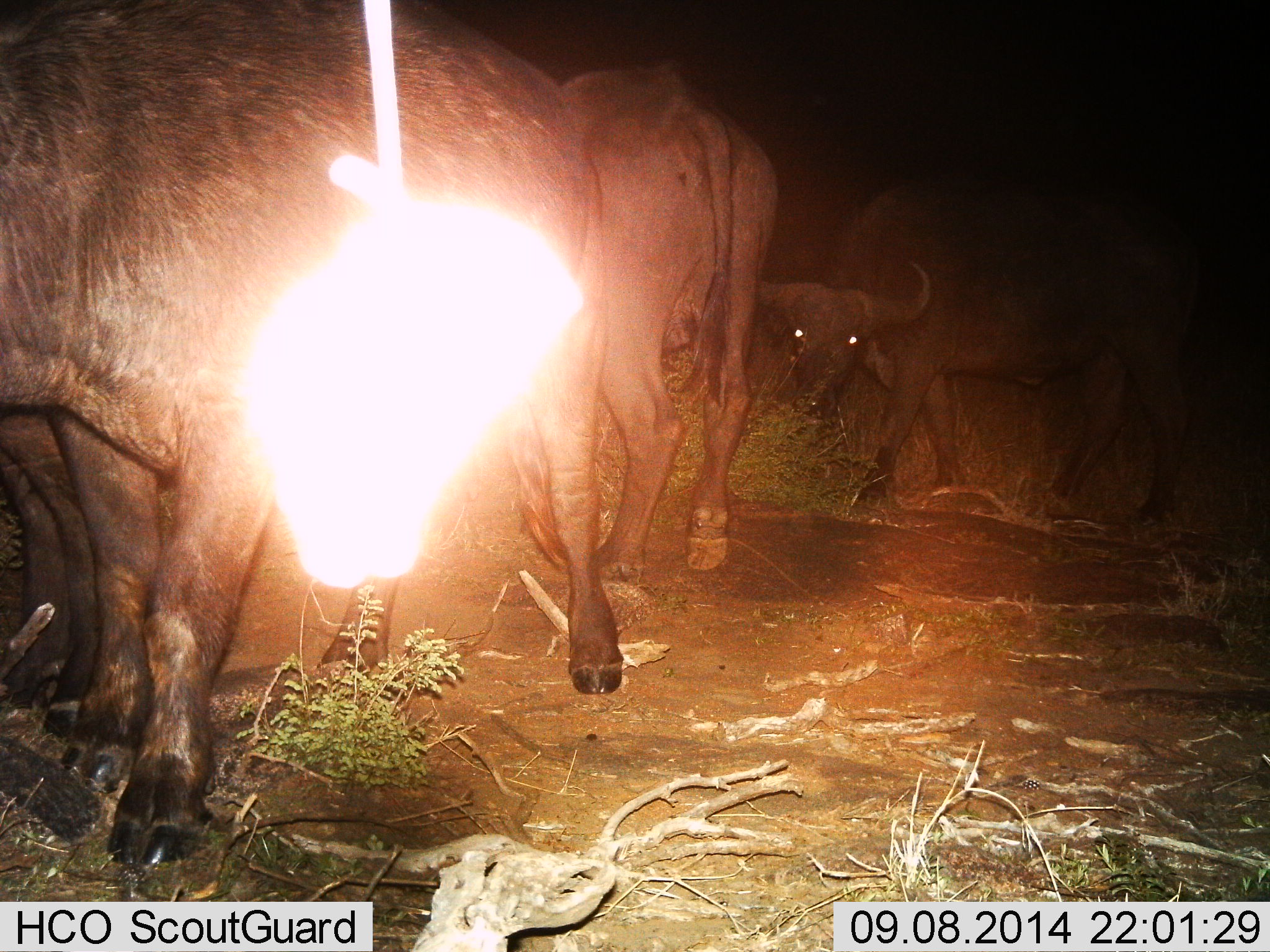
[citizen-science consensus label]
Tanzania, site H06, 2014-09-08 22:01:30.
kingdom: Animalia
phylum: Chordata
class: Mammalia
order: Artiodactyla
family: Bovidae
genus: Syncerus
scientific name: Syncerus caffer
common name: cape buffalo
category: buffalo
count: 4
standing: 70%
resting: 10%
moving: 40%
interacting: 0%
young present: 0%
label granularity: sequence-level